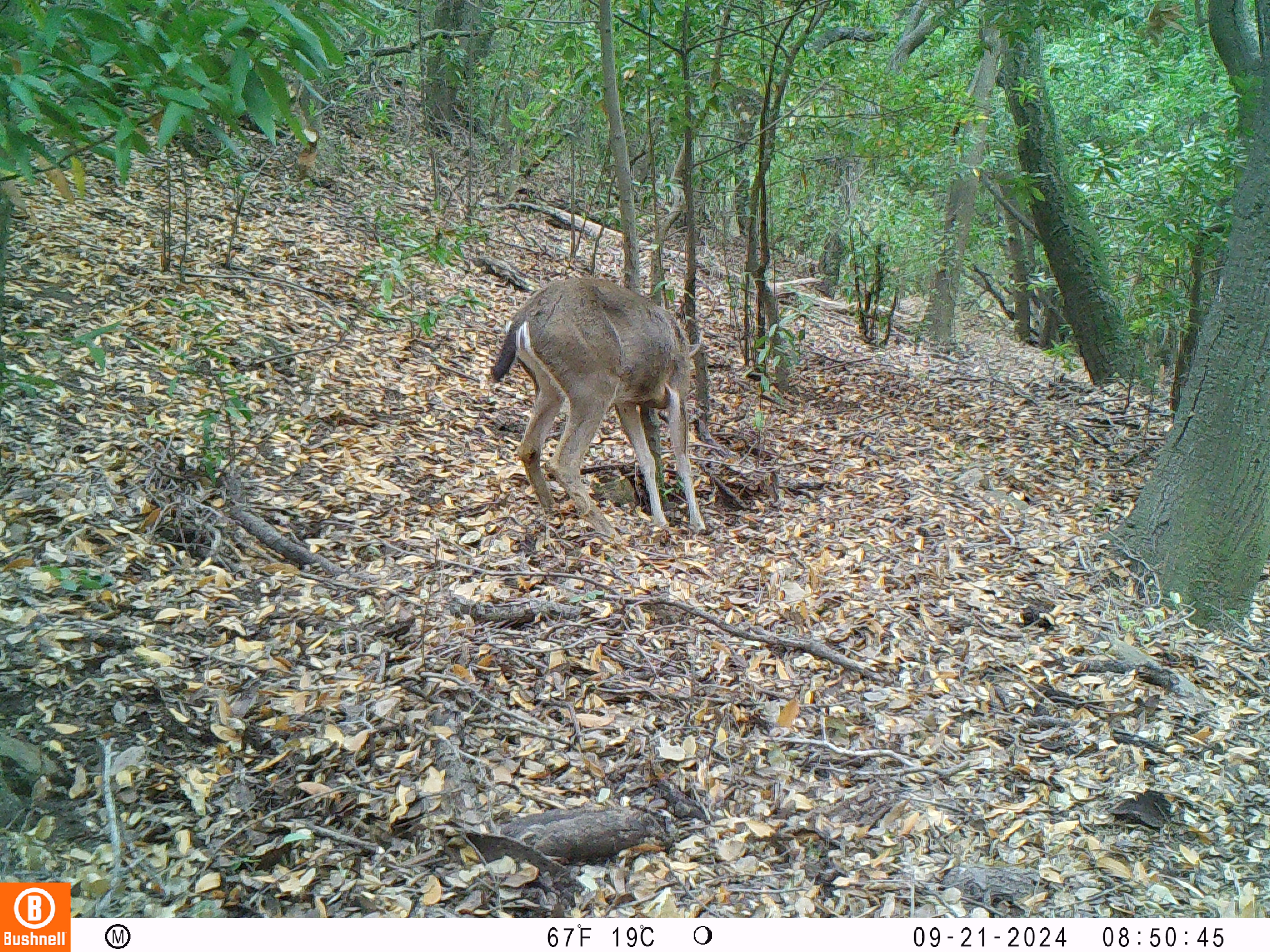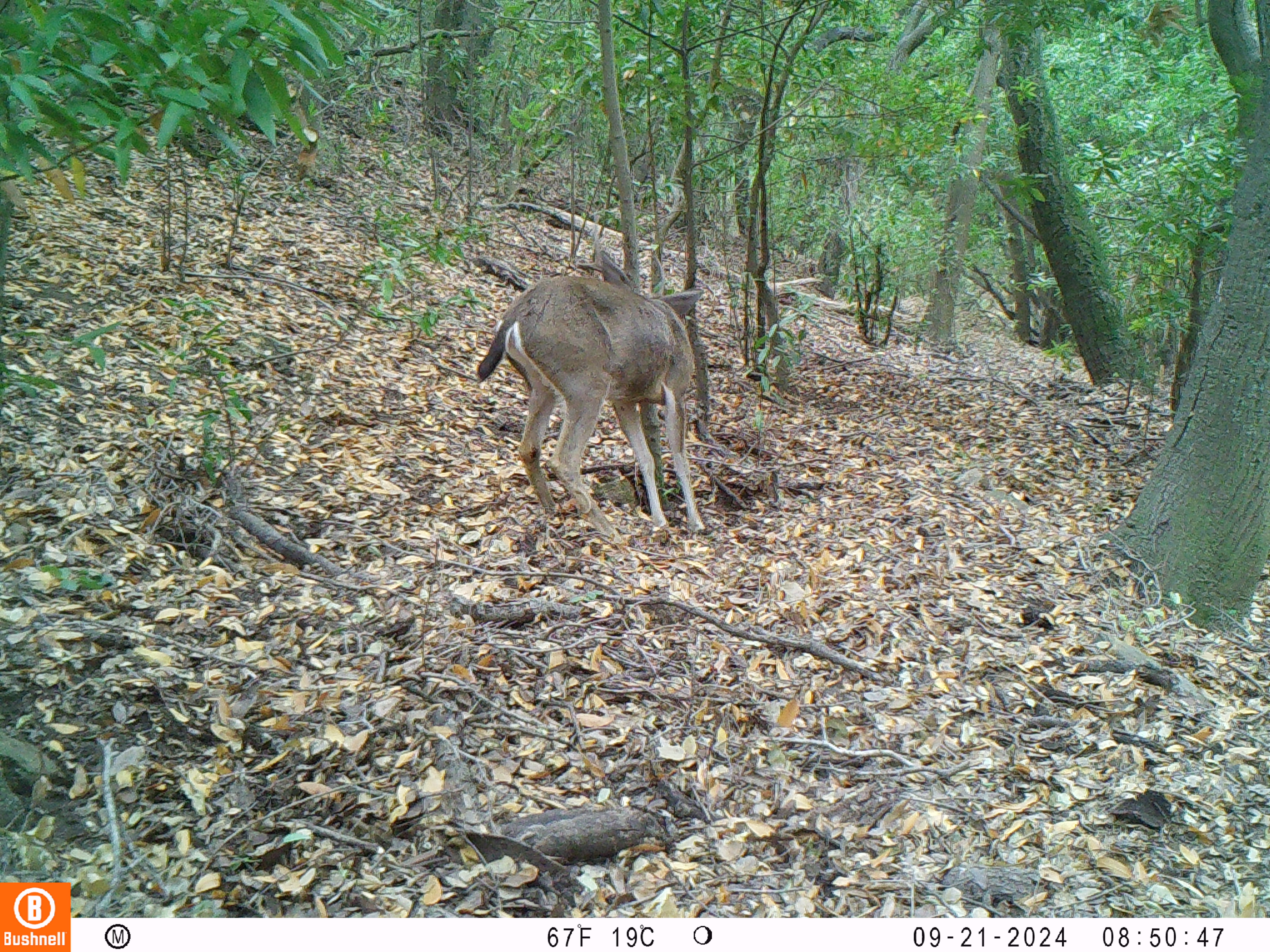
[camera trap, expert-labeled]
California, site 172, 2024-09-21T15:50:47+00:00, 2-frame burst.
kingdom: Animalia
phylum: Chordata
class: Mammalia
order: Artiodactyla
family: Cervidae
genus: Odocoileus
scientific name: Odocoileus hemionus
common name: mule deer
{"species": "mule deer (Odocoileus hemionus)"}